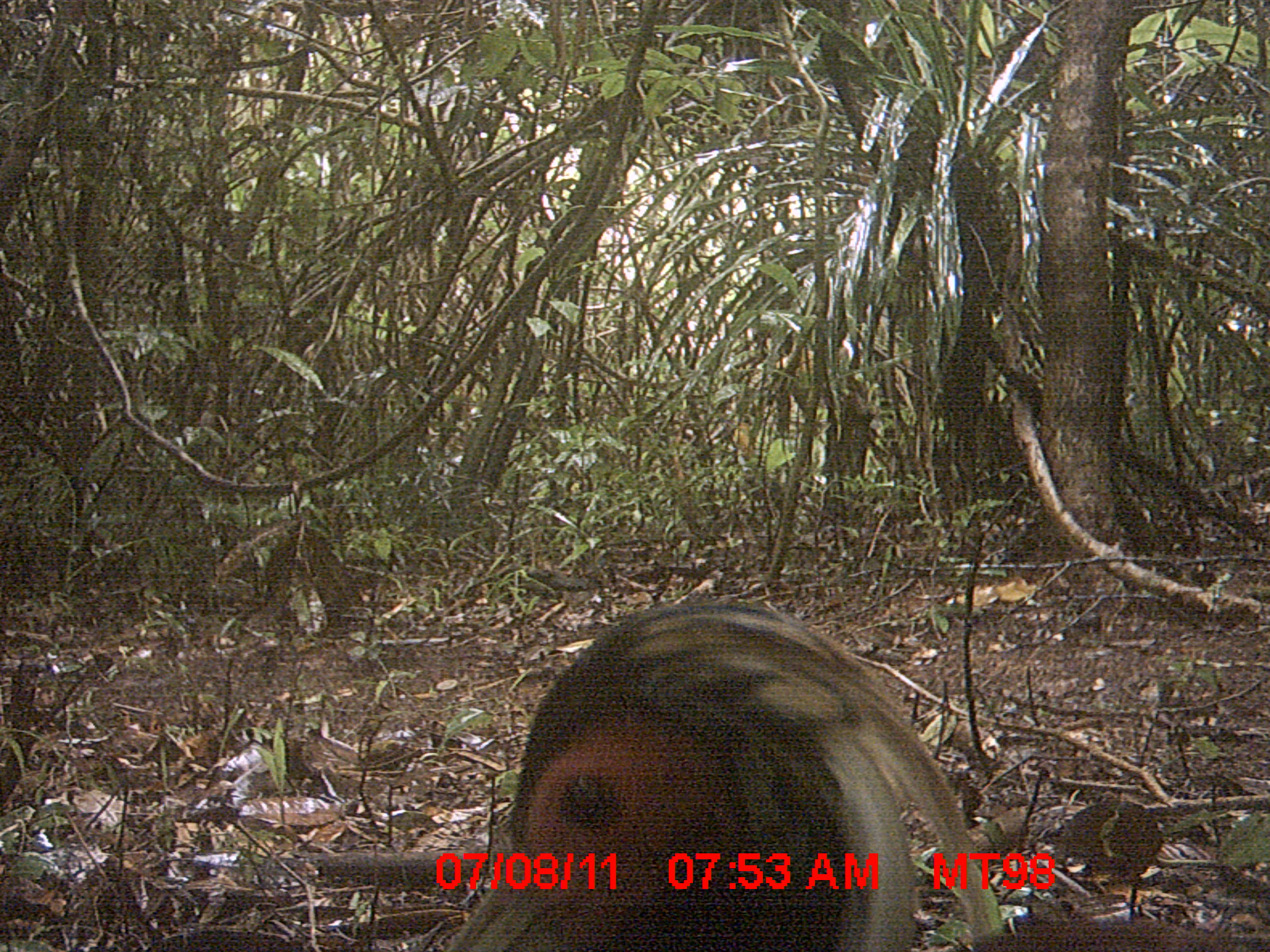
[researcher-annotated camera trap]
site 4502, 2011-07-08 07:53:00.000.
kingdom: Animalia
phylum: Chordata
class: Aves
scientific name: Aves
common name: bird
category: unknown bird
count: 1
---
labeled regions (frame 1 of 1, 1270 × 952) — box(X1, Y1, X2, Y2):
unknown bird: box(443, 598, 1007, 951); box(1035, 800, 1165, 920); box(972, 919, 1246, 951)